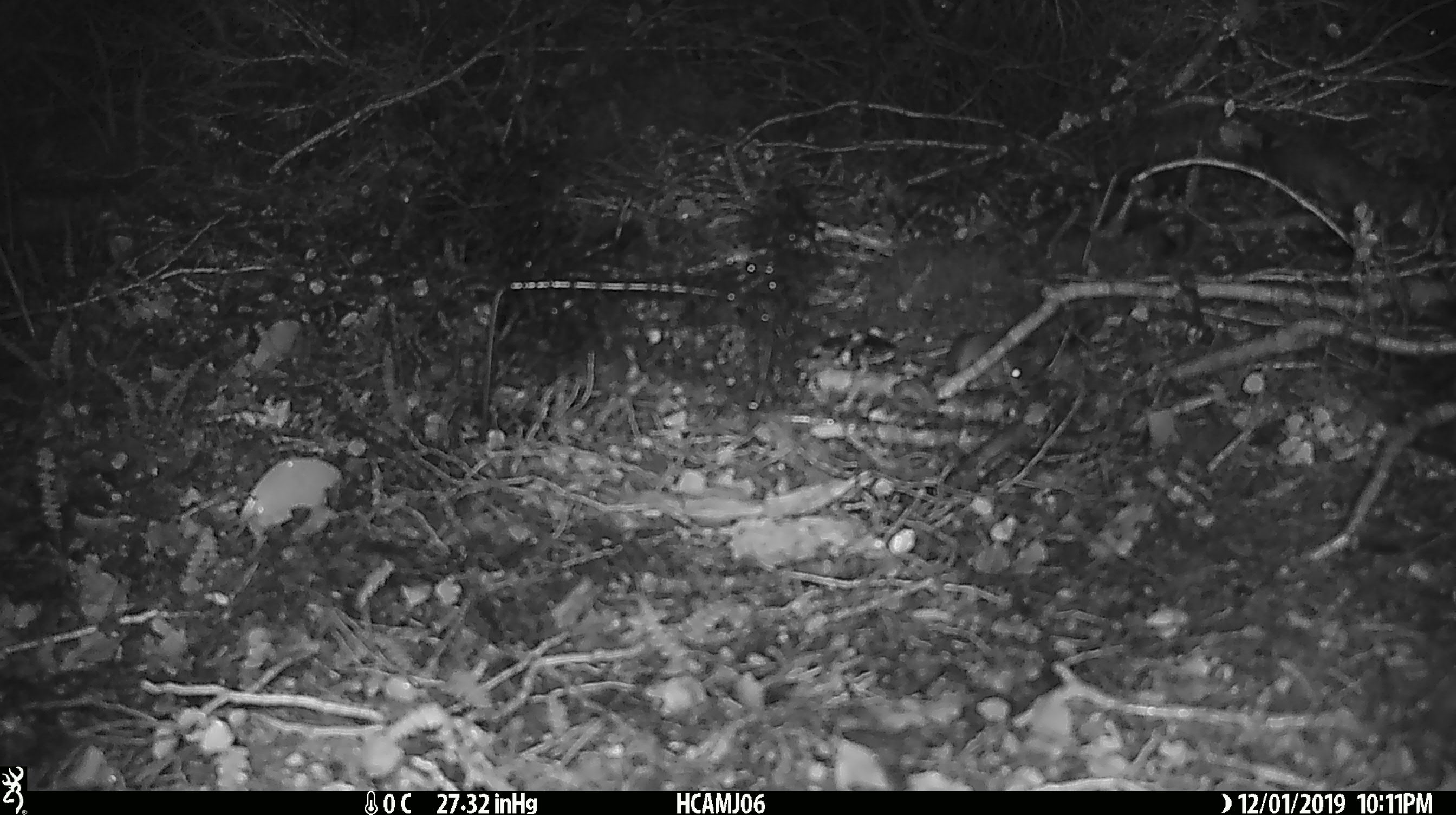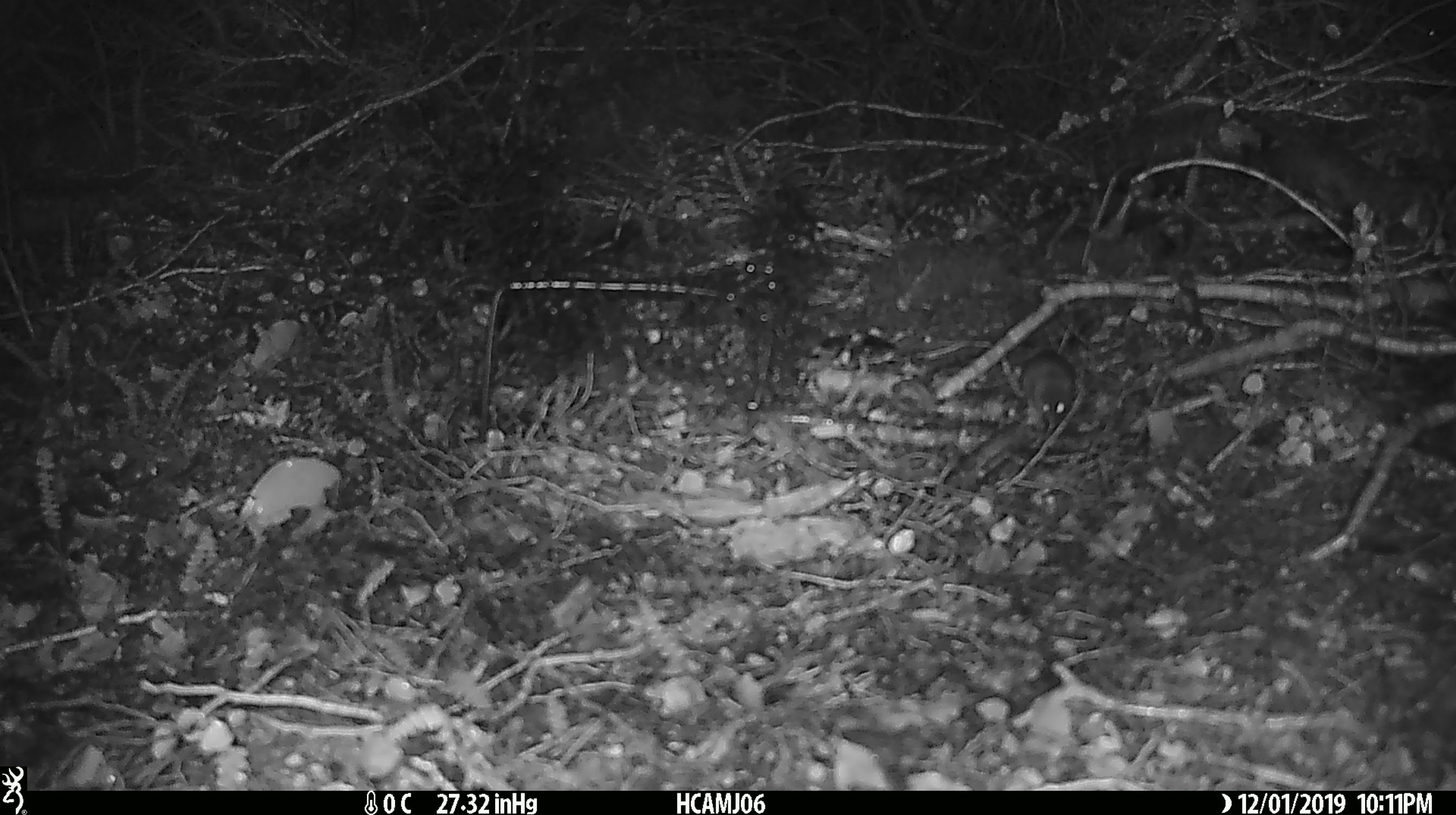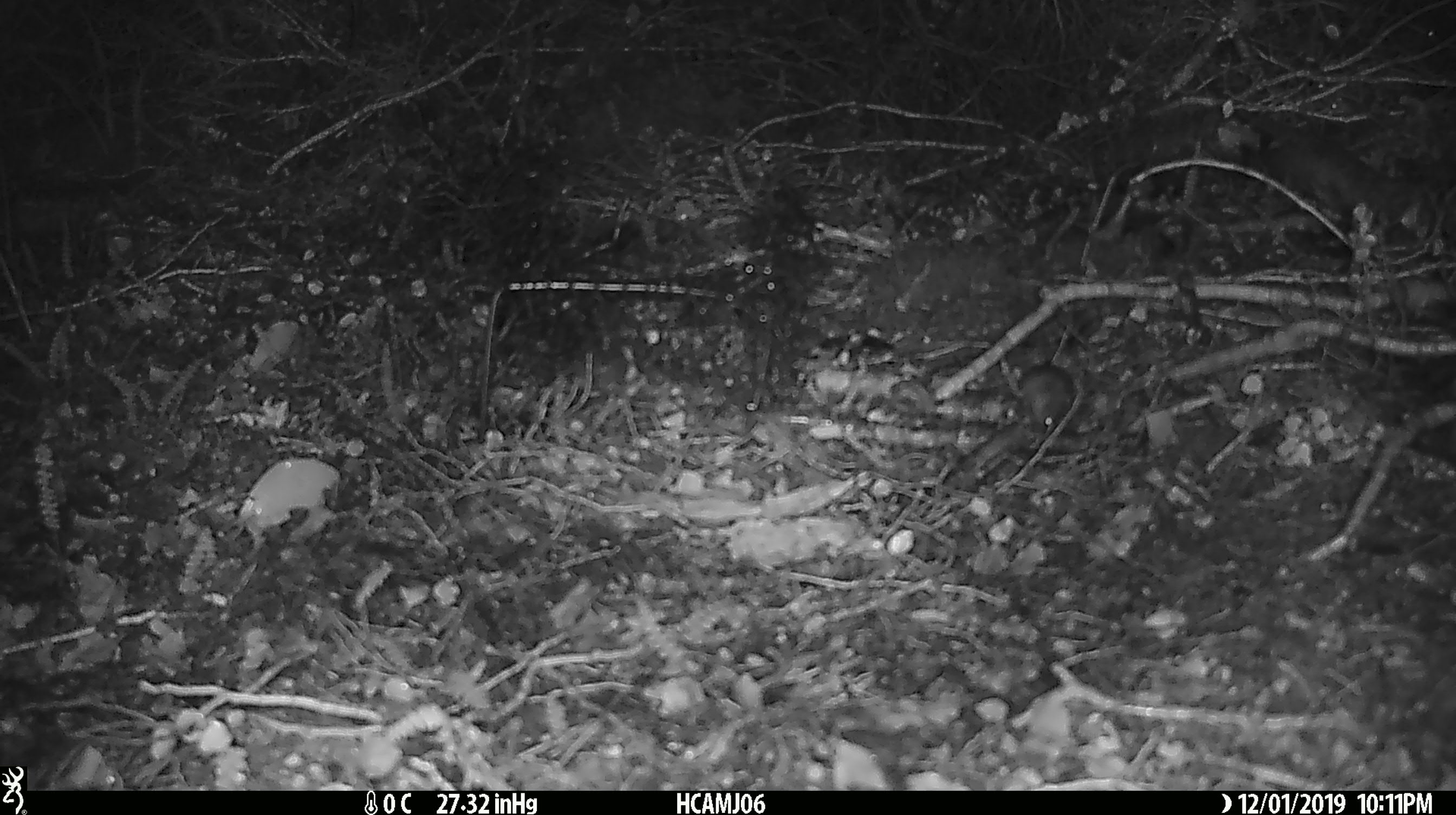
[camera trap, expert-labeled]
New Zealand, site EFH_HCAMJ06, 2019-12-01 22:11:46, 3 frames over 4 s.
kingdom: Animalia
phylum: Chordata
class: Mammalia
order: Rodentia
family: Muridae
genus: Mus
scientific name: Mus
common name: mouse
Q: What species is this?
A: Mouse (Mus).